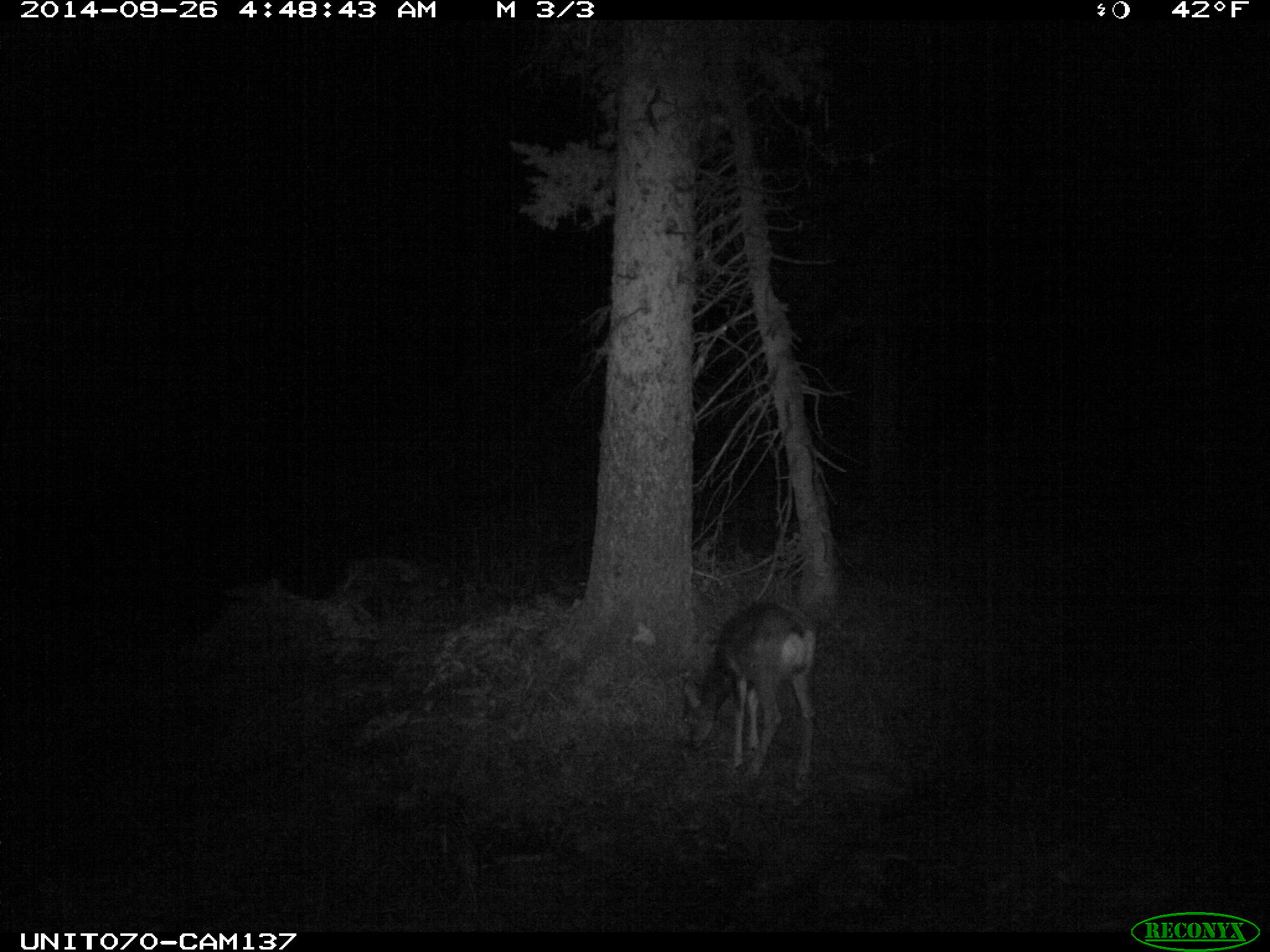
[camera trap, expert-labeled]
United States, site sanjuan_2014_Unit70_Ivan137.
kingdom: Animalia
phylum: Chordata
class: Mammalia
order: Artiodactyla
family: Cervidae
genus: Odocoileus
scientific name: Odocoileus hemionus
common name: mule deer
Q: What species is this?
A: Odocoileus hemionus (mule deer).